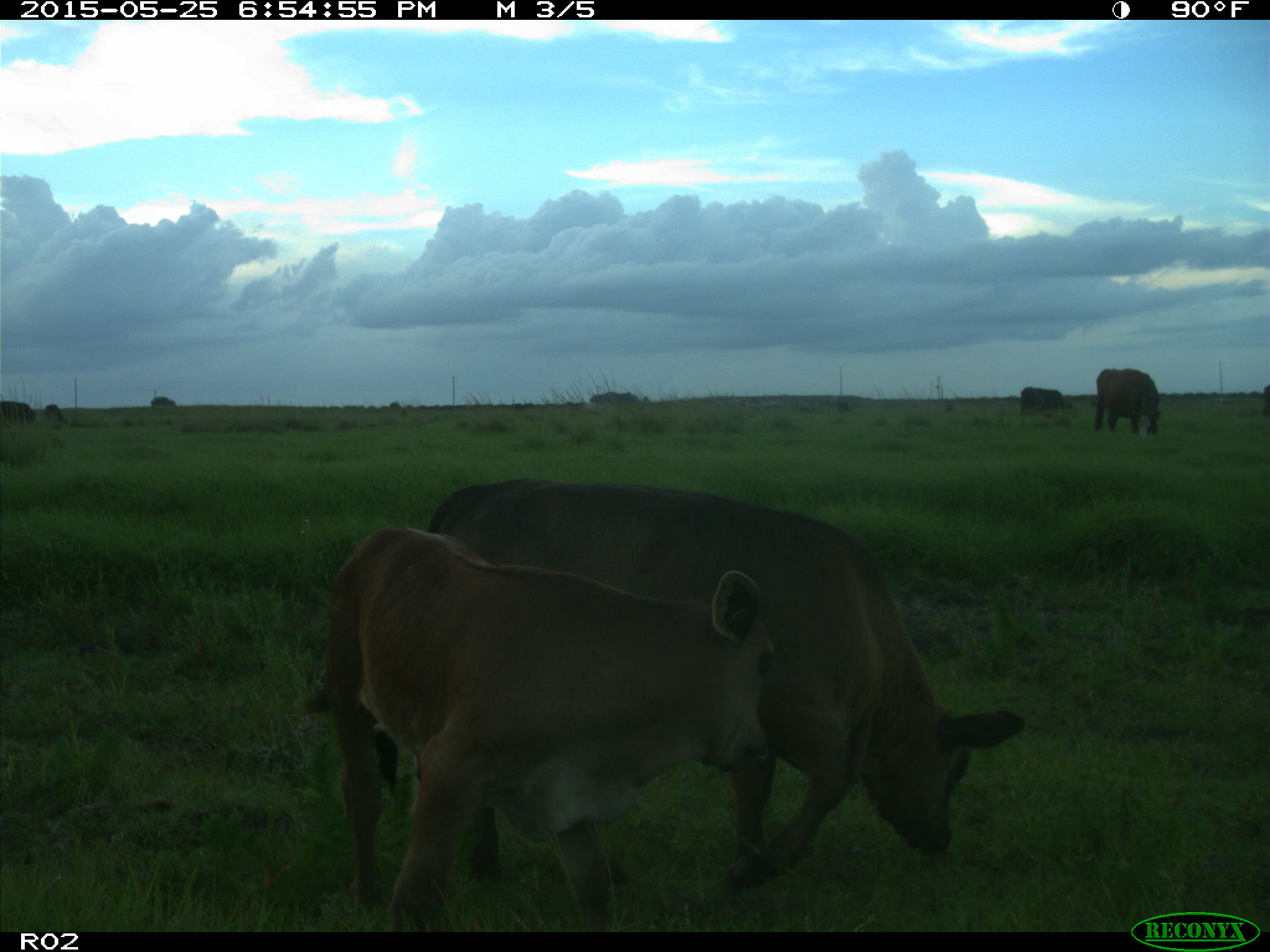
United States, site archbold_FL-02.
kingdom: Animalia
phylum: Chordata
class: Mammalia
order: Artiodactyla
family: Bovidae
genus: Bos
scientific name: Bos taurus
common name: domestic cow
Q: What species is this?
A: Bos taurus (domestic cow).